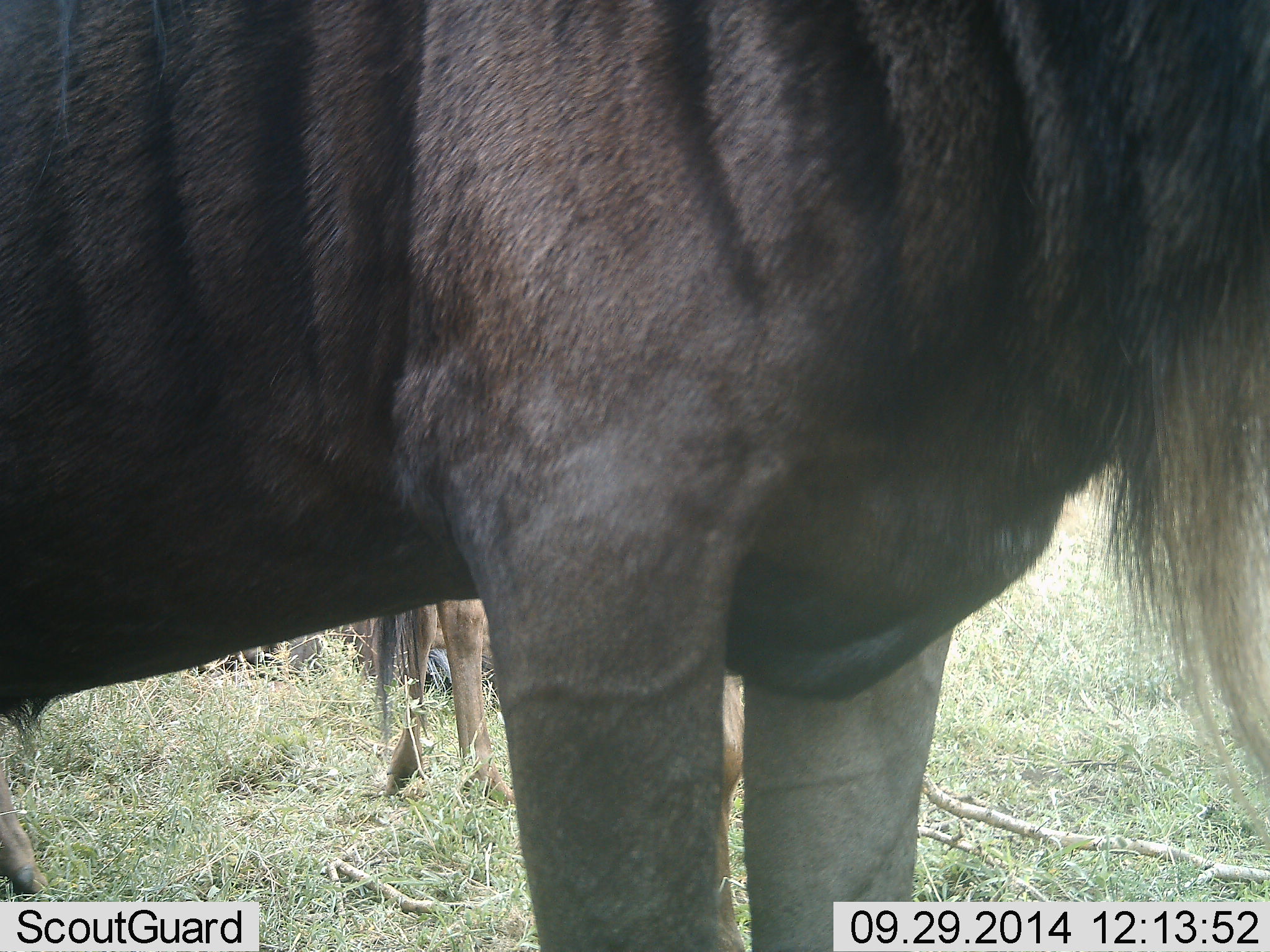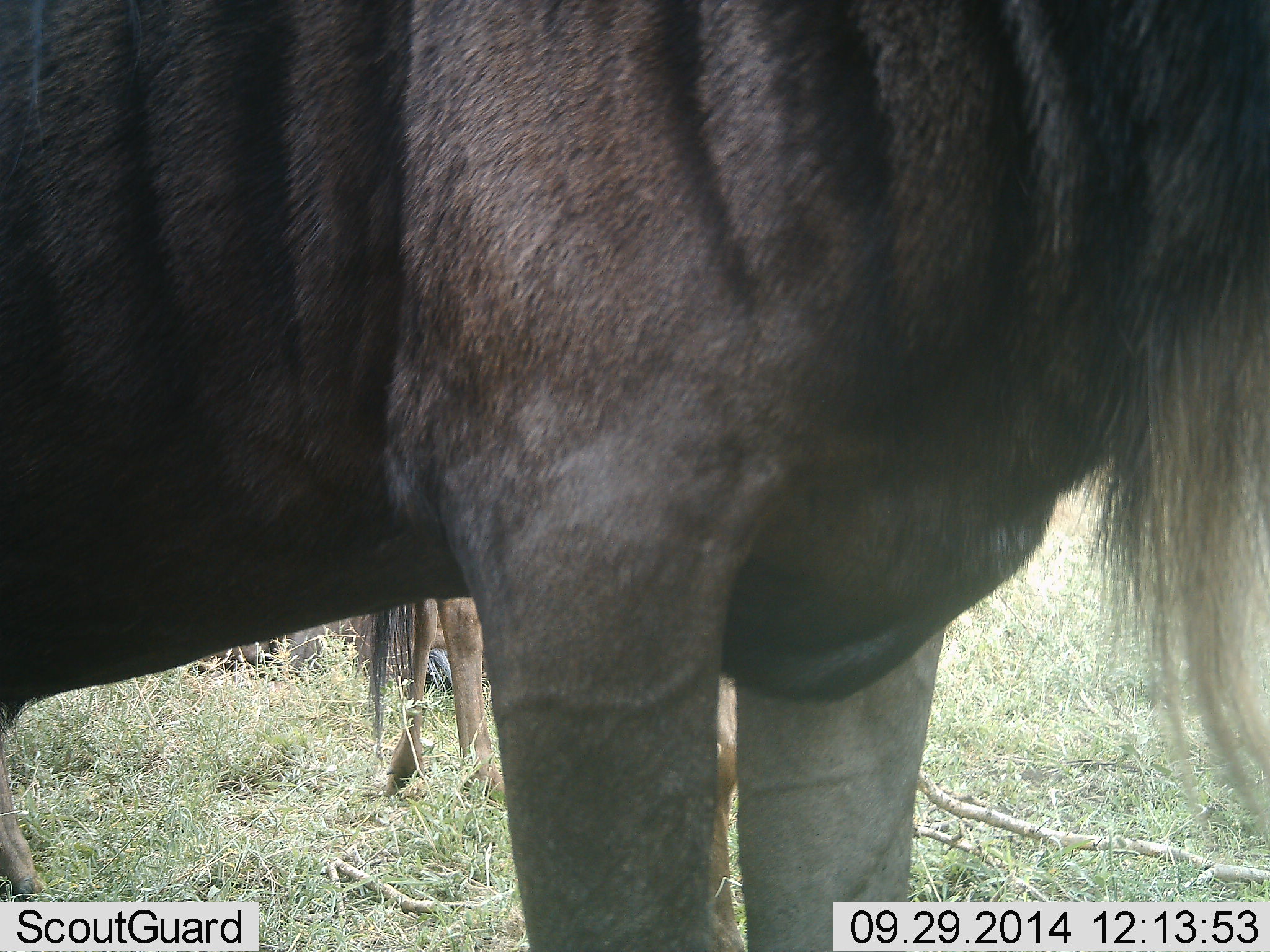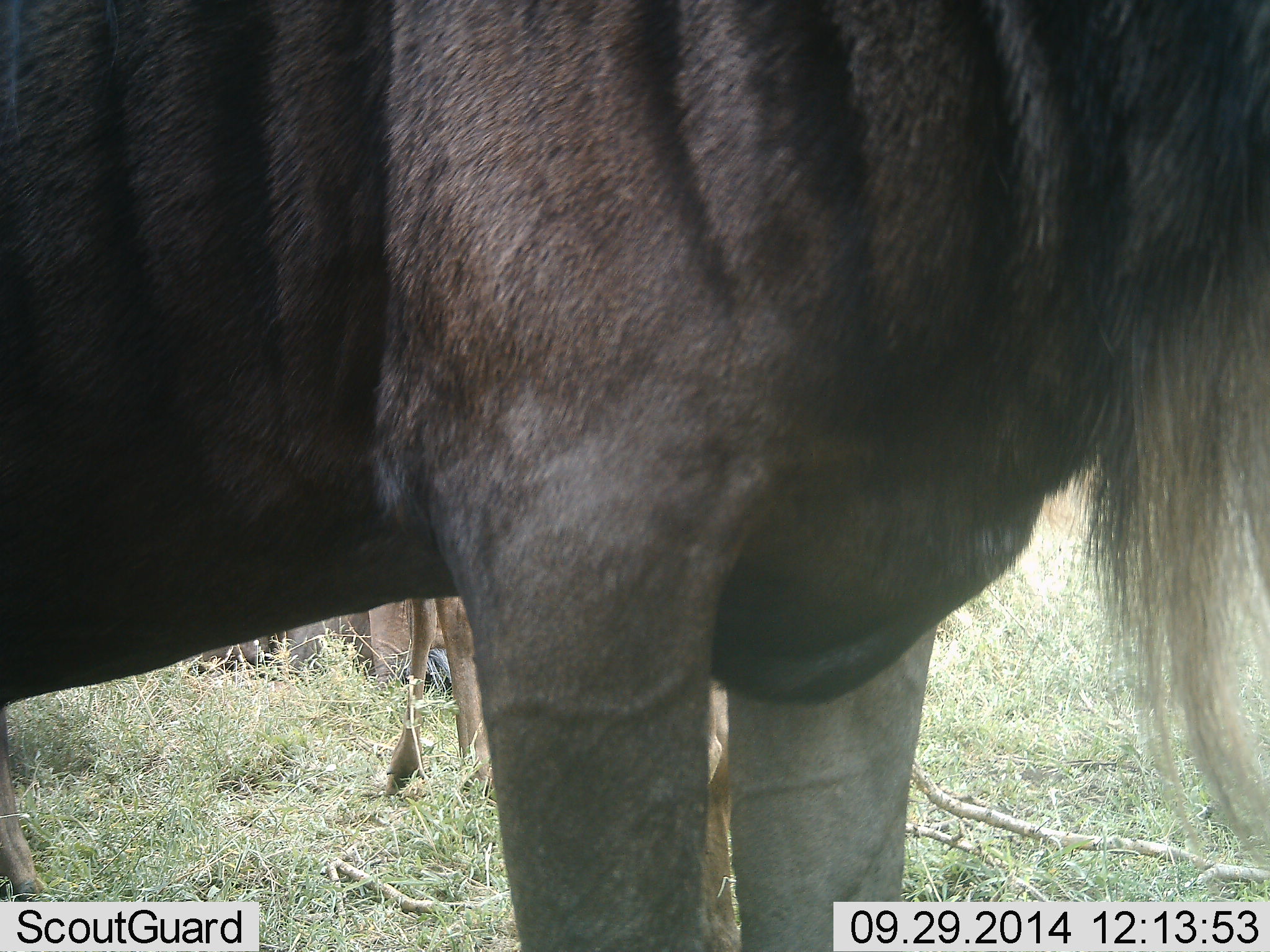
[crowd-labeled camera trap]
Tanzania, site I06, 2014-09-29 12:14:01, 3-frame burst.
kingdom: Animalia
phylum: Chordata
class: Mammalia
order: Artiodactyla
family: Bovidae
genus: Connochaetes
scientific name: Connochaetes taurinus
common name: blue wildebeest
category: wildebeest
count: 2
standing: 80%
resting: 10%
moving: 10%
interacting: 10%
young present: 0%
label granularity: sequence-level